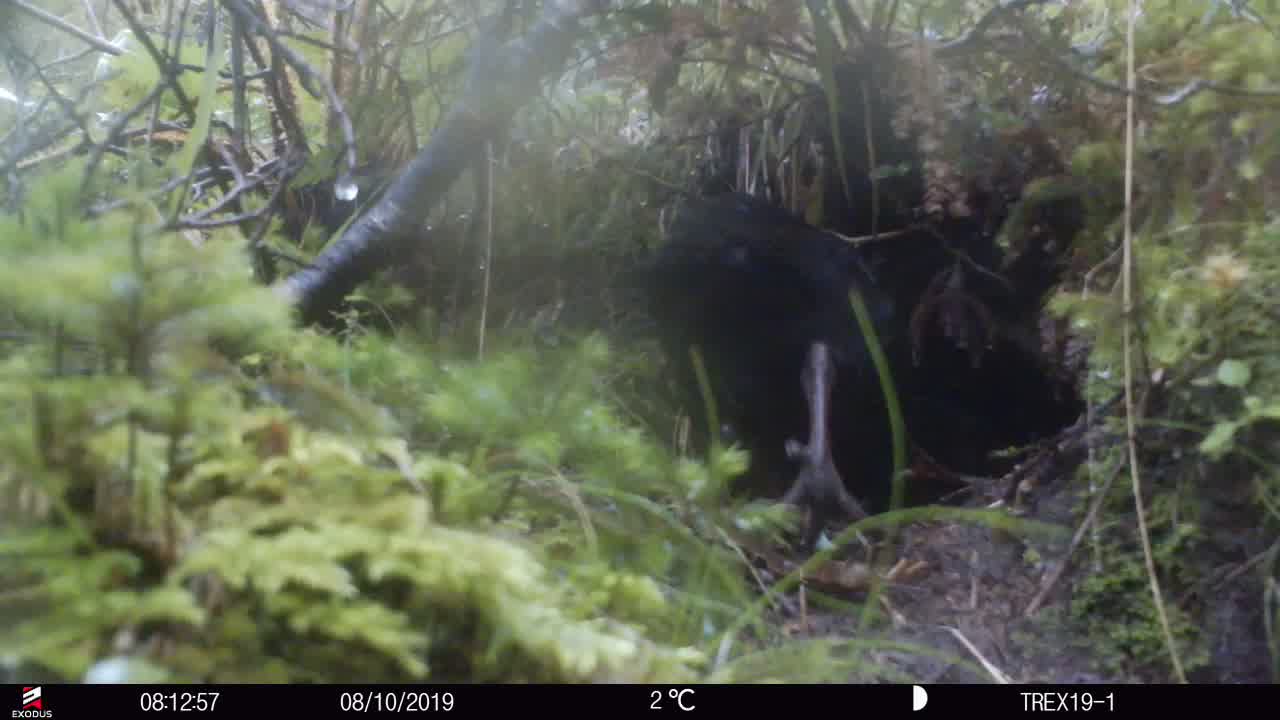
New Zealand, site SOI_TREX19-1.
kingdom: Animalia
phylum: Chordata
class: Aves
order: Gruiformes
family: Rallidae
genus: Gallirallus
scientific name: Gallirallus australis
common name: weka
Weka (Gallirallus australis).